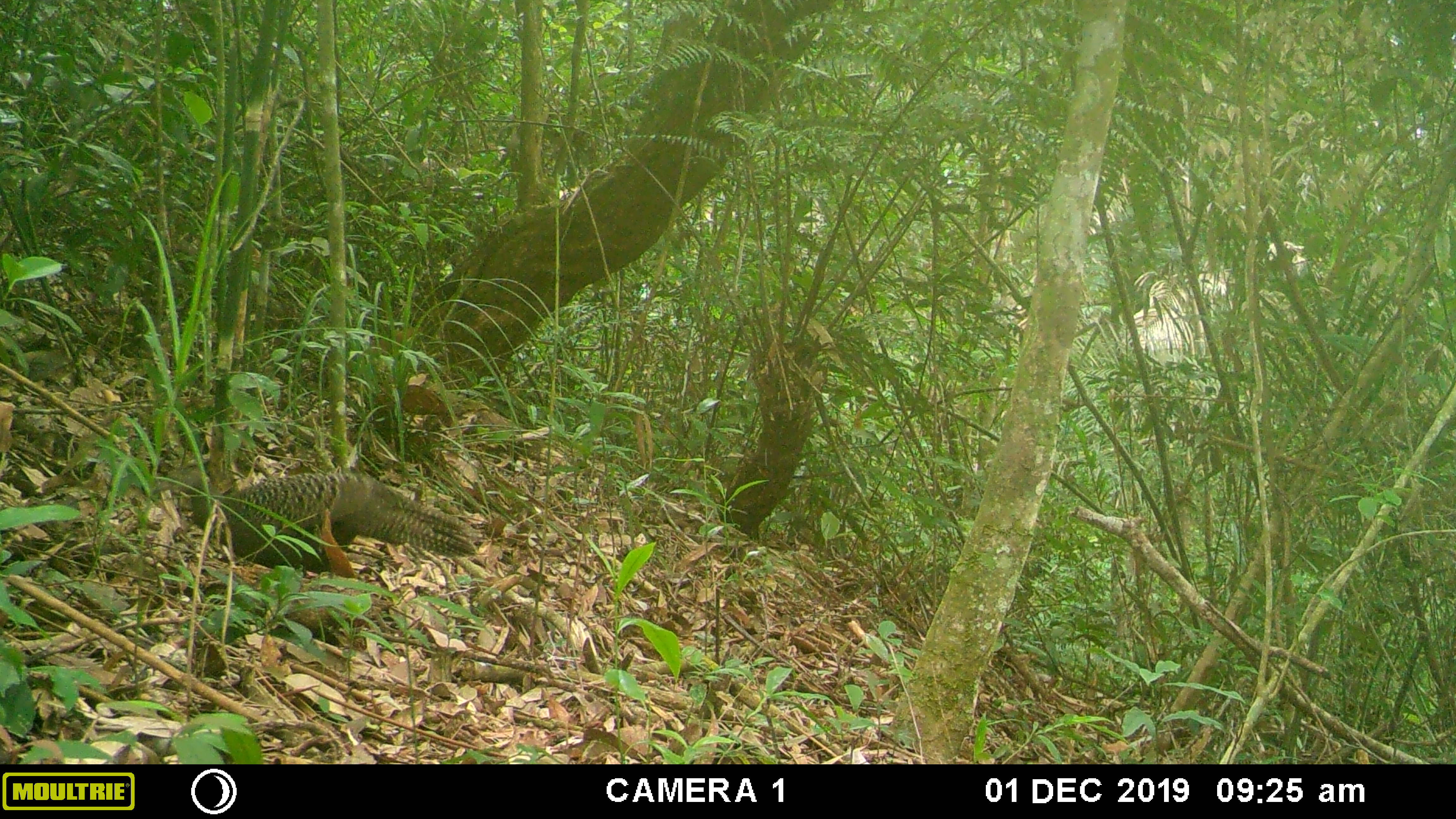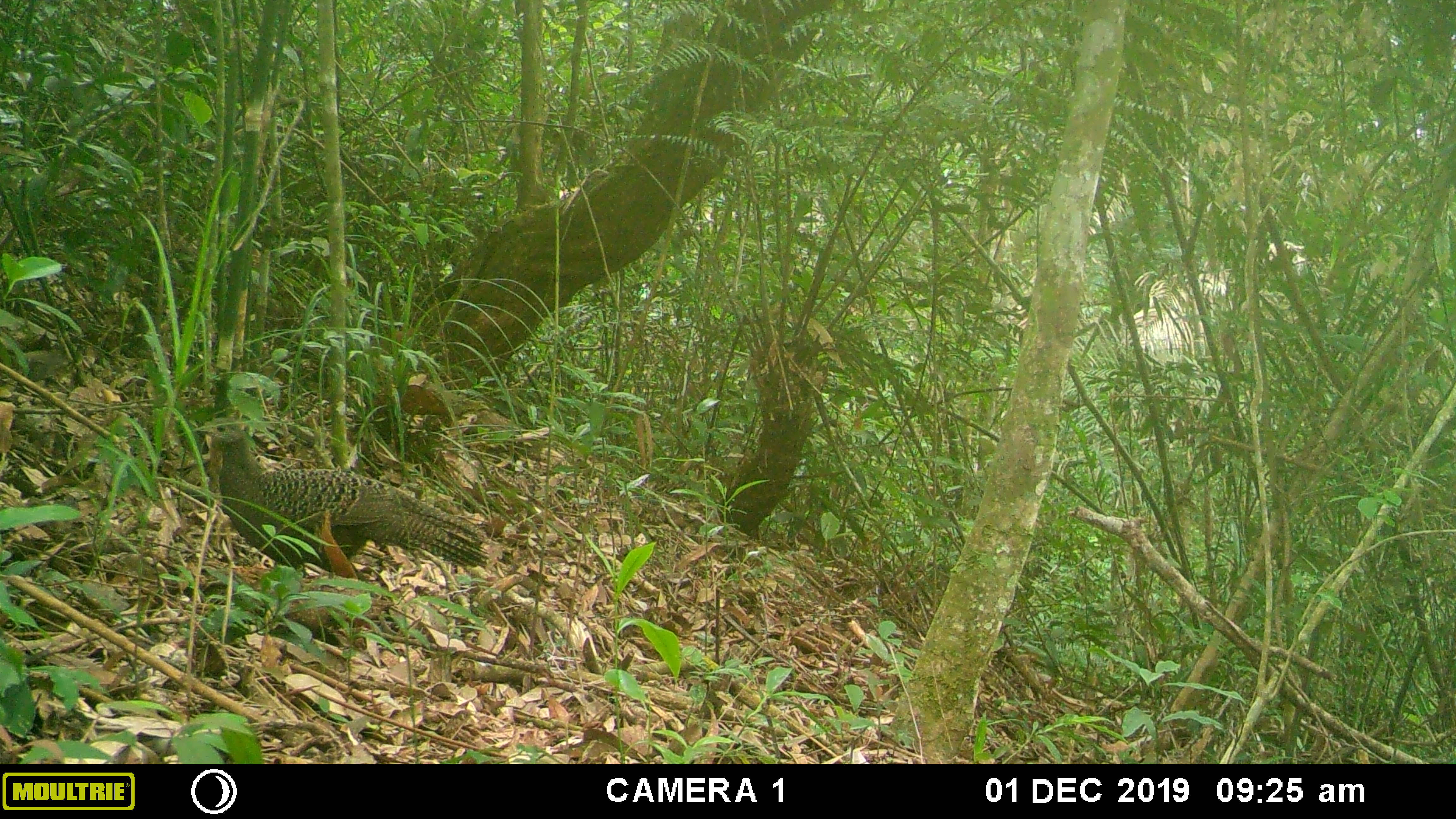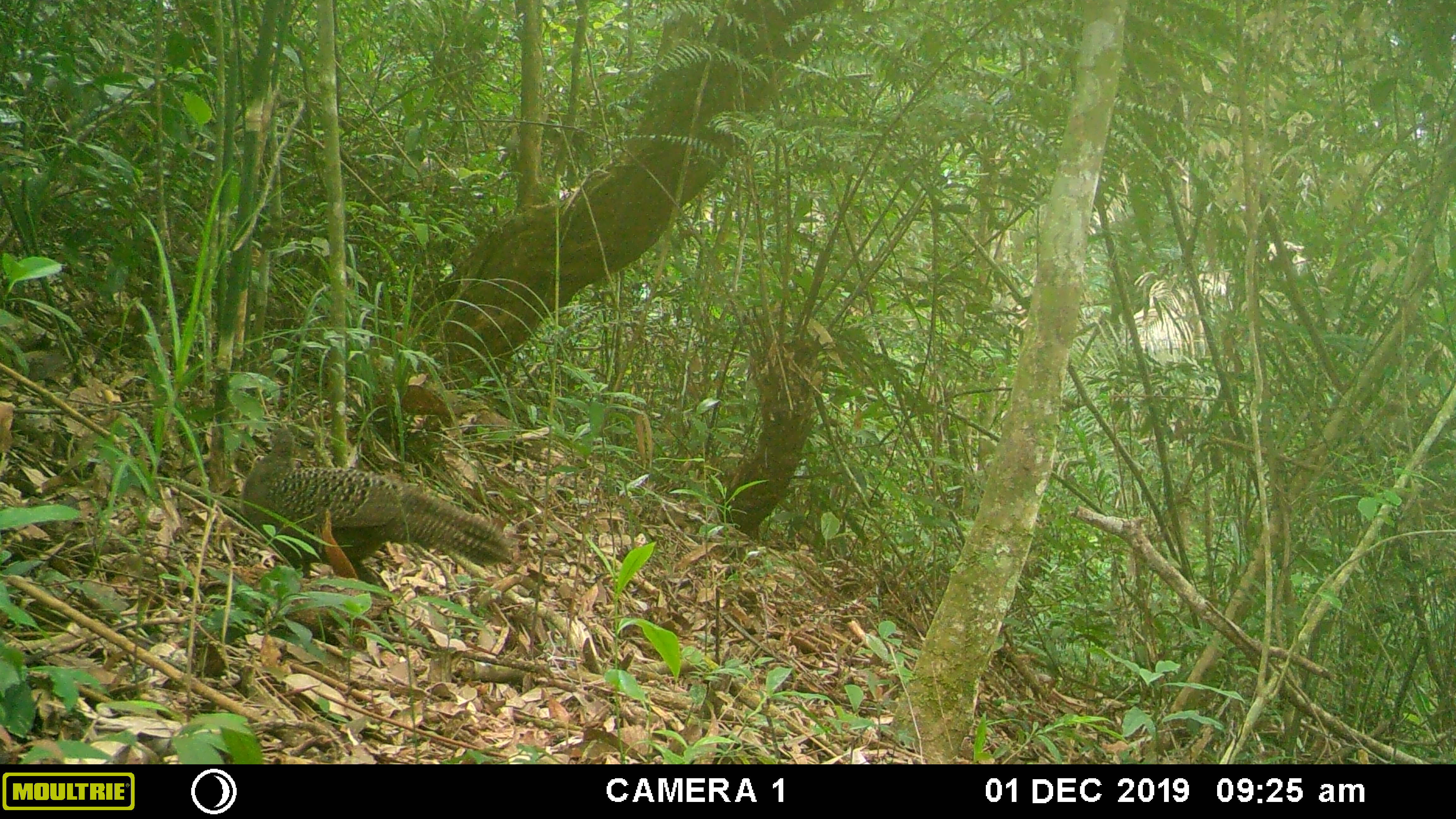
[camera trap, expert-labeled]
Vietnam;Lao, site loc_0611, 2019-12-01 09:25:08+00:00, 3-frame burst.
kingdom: Animalia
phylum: Chordata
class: Aves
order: Galliformes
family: Phasianidae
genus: Polyplectron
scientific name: Polyplectron bicalcaratum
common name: gray peacock-pheasant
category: grey peacock pheasant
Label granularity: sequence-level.